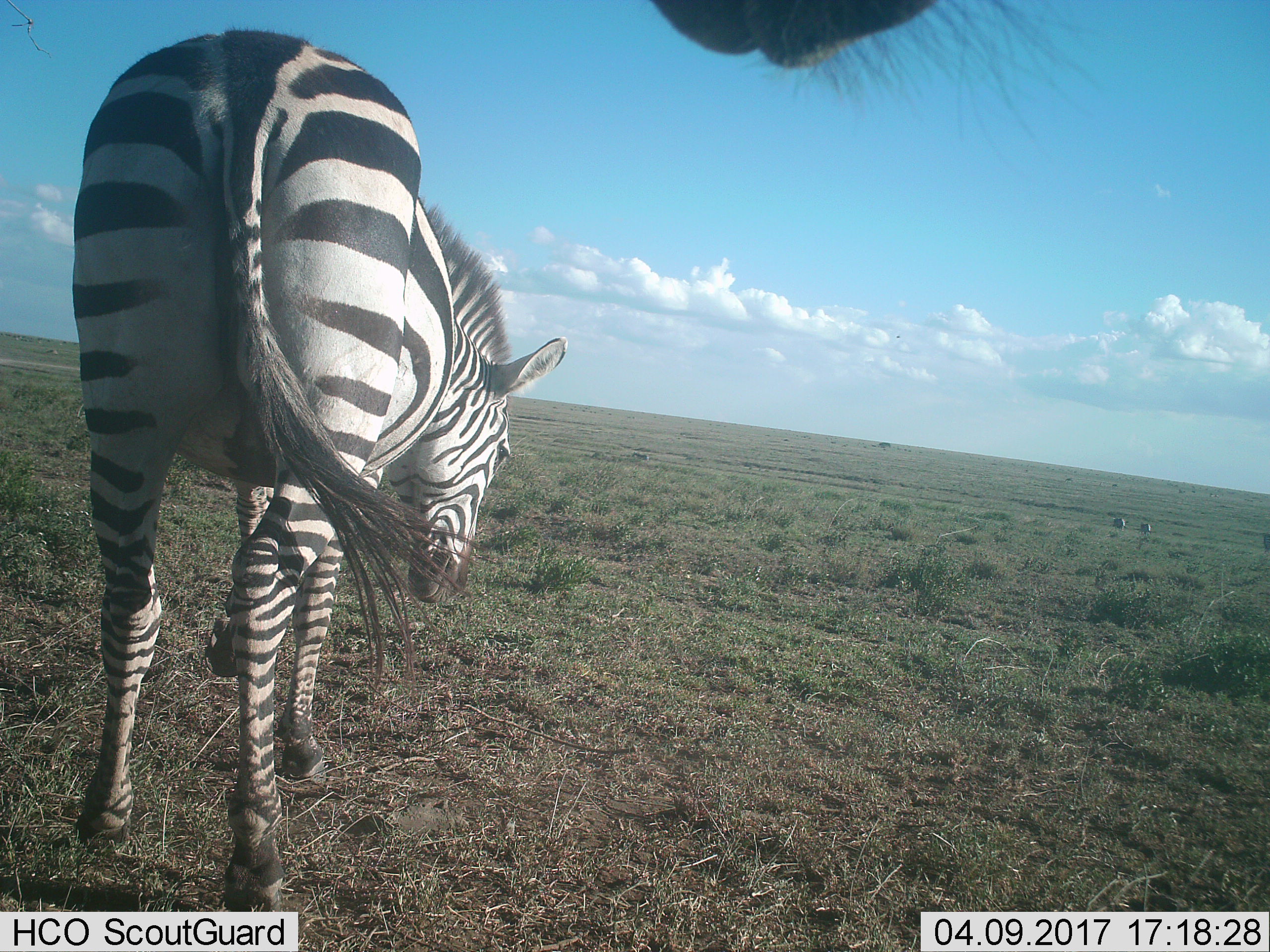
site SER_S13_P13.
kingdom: Animalia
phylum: Chordata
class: Mammalia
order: Perissodactyla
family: Equidae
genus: Equus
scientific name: Equus quagga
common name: plains zebra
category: zebraplains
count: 5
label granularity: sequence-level